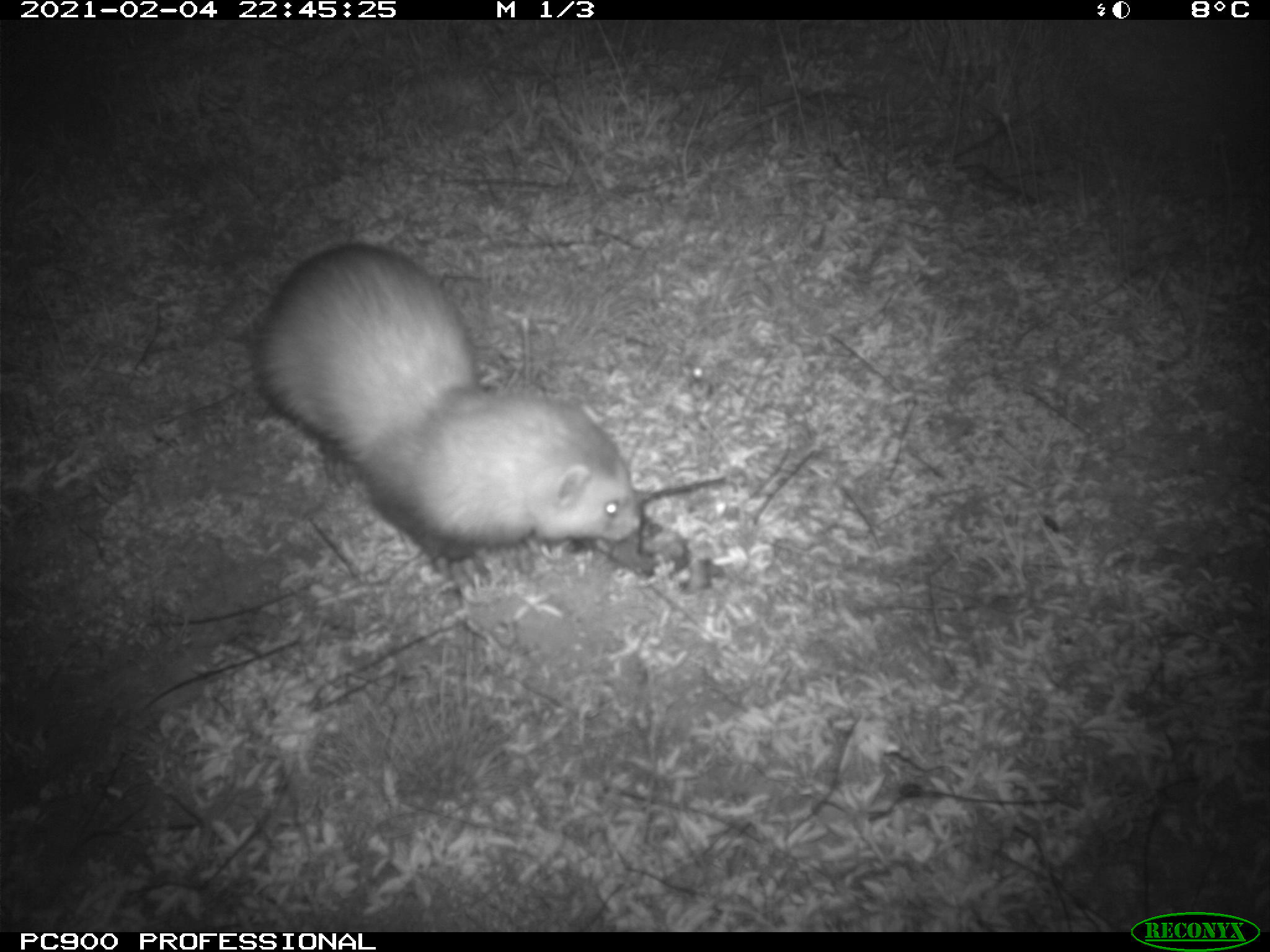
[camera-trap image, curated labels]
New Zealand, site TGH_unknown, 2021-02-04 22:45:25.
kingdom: Animalia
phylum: Chordata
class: Mammalia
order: Carnivora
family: Mustelidae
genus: Mustela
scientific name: Mustela furo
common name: ferret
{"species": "ferret (Mustela furo)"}